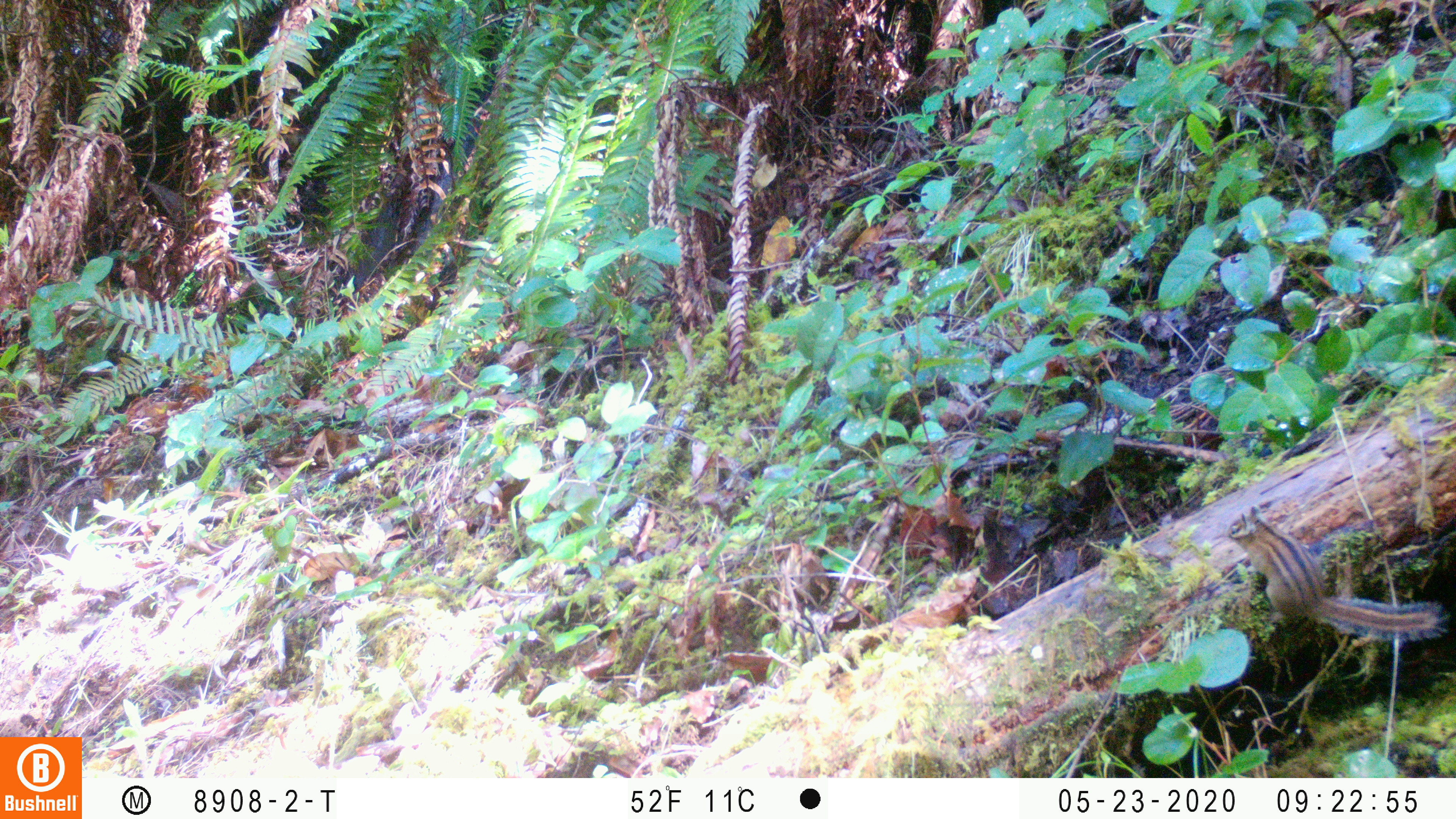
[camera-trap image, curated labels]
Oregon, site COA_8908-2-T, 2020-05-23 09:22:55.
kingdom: Animalia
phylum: Chordata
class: Mammalia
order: Rodentia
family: Sciuridae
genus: Neotamias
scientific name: Neotamias townsendii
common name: townsend's chipmunk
Townsend's chipmunk (Neotamias townsendii).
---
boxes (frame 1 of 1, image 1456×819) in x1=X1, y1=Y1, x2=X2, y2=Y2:
townsend's chipmunk: x1=1223, y1=503, x2=1449, y2=652